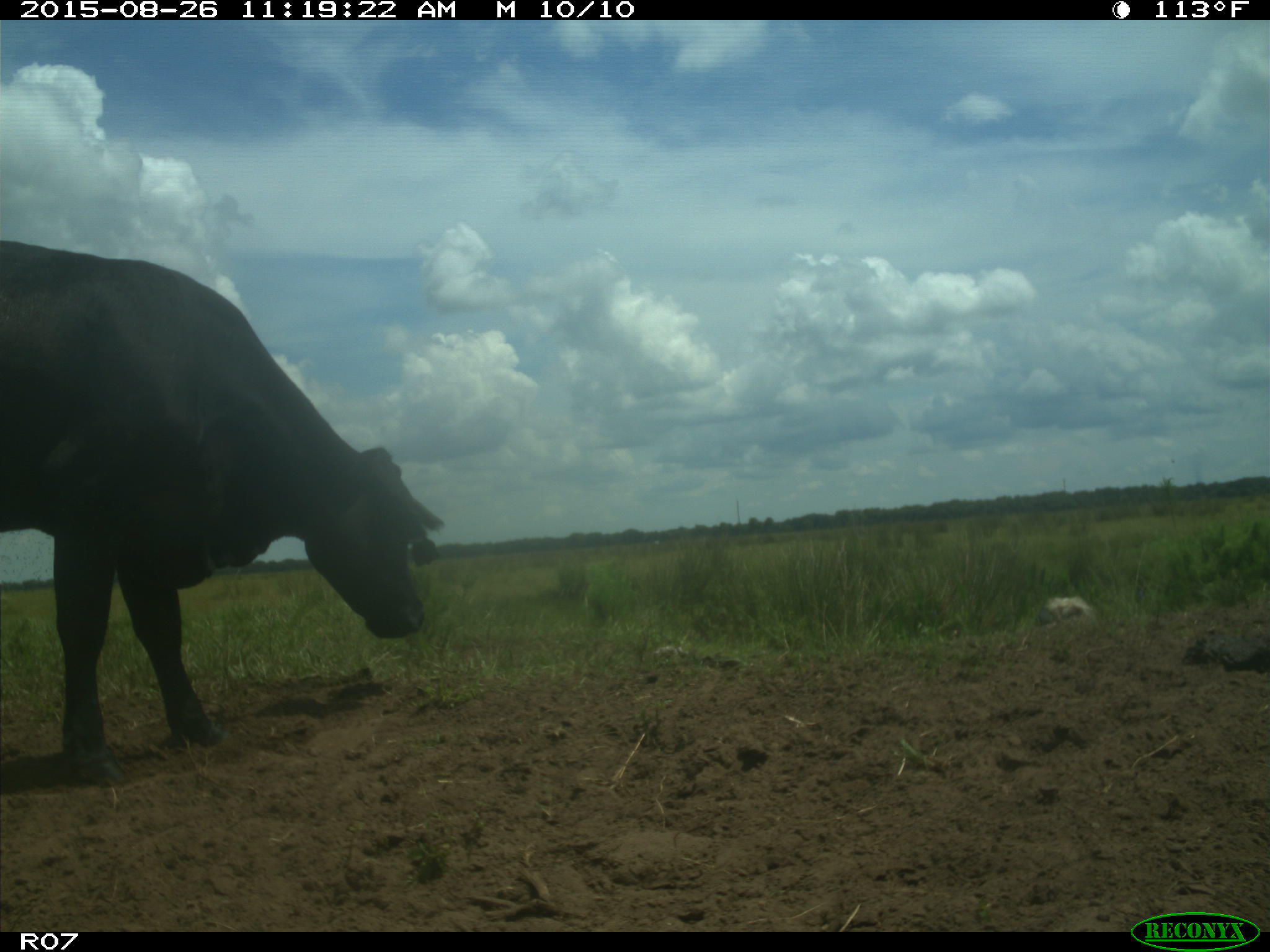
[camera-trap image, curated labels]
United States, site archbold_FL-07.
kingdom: Animalia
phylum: Chordata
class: Mammalia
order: Artiodactyla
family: Bovidae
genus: Bos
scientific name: Bos taurus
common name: domestic cow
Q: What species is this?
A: Bos taurus (domestic cow).